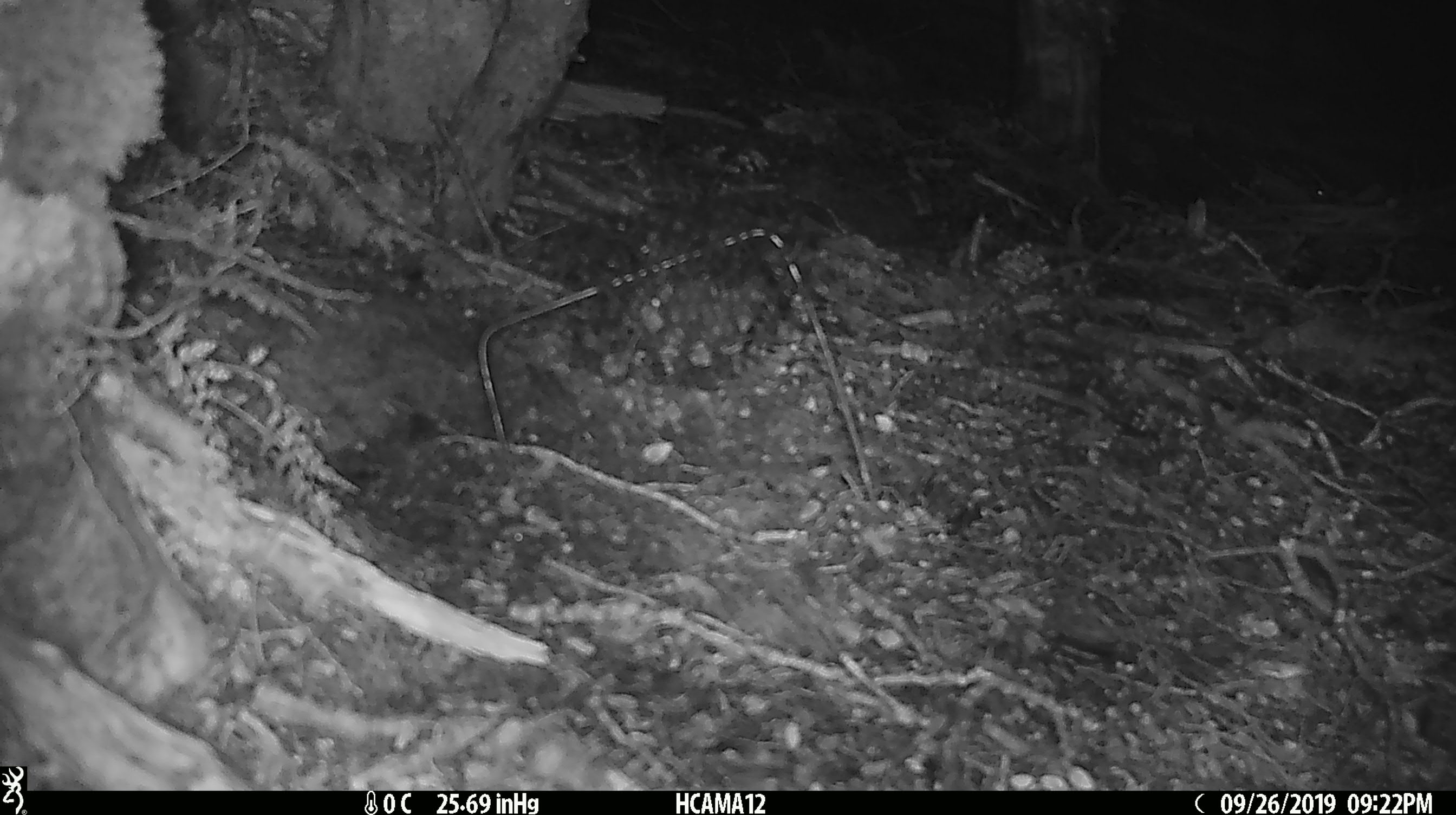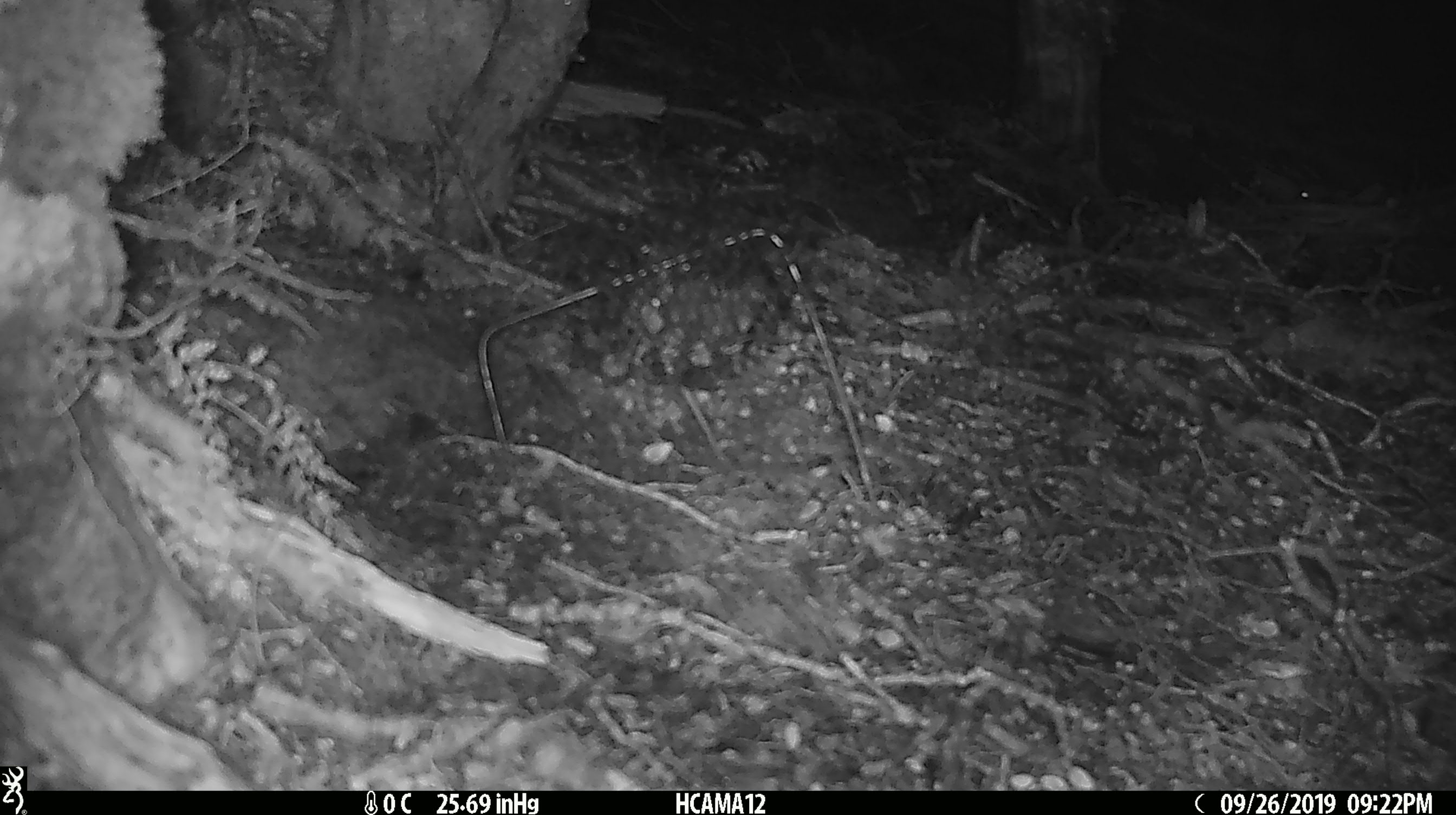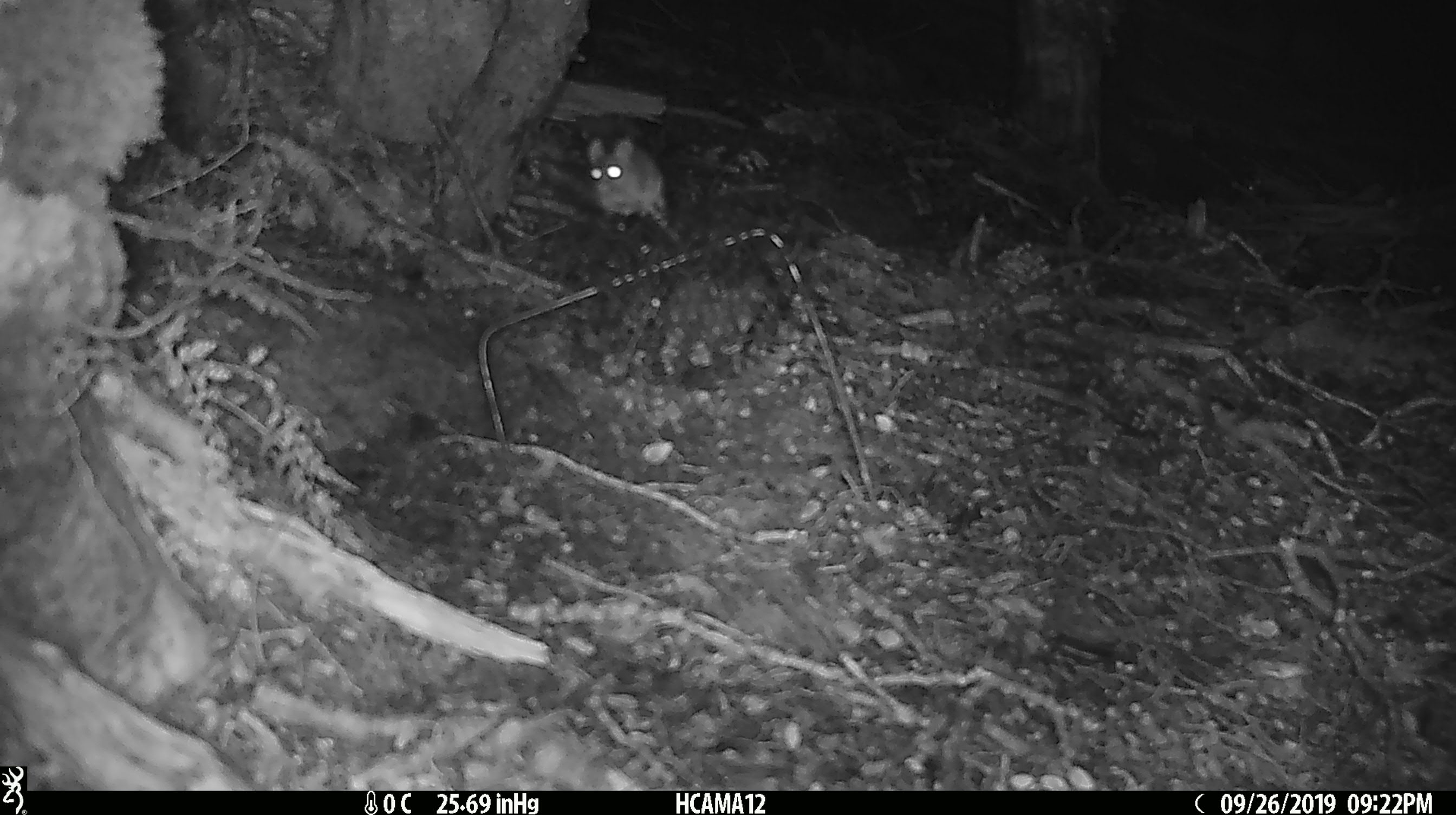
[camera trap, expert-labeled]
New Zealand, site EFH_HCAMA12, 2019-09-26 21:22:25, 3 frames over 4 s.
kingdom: Animalia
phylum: Chordata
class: Mammalia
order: Rodentia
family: Muridae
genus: Mus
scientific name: Mus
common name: mouse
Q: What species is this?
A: Mouse (Mus).